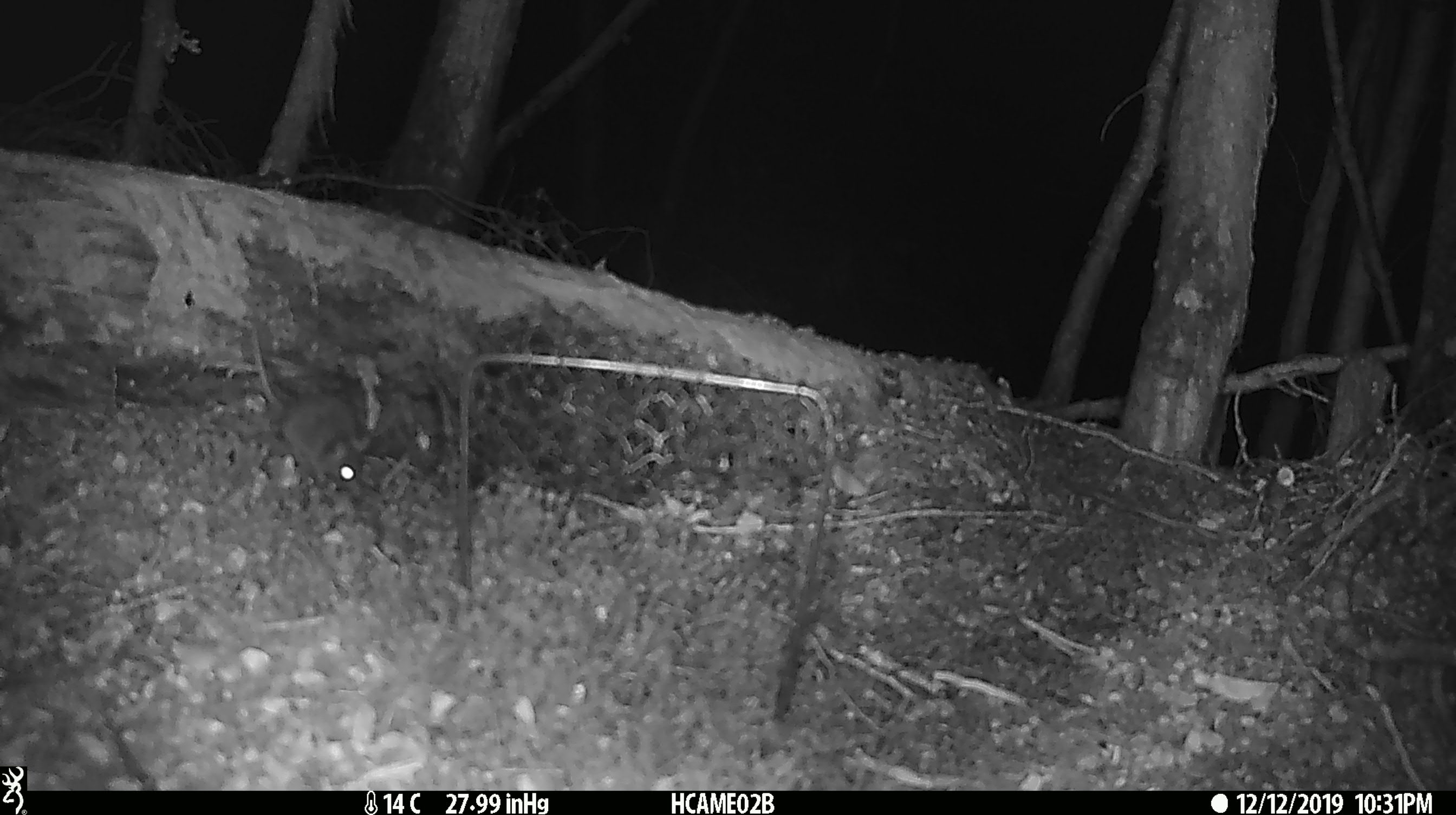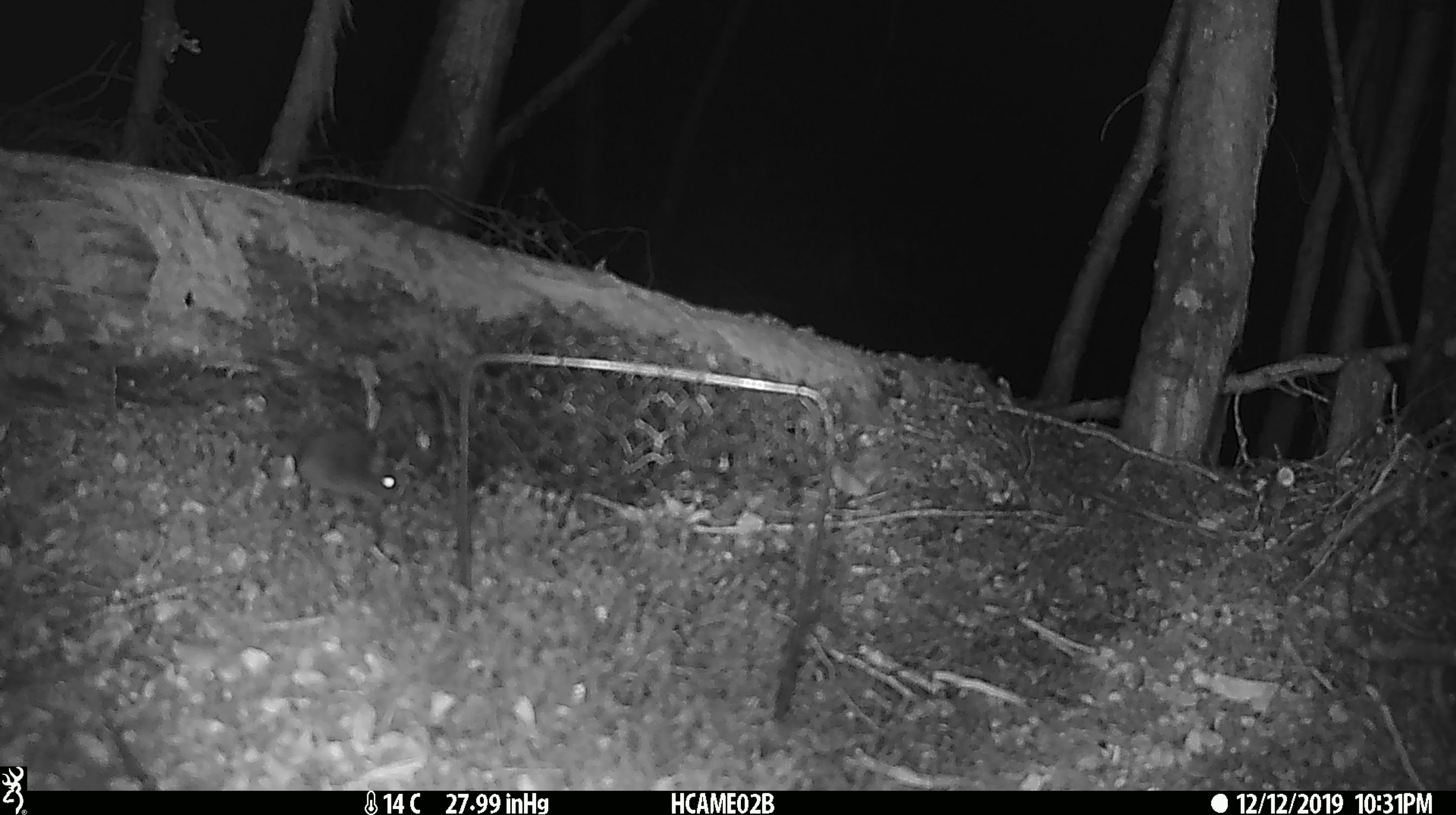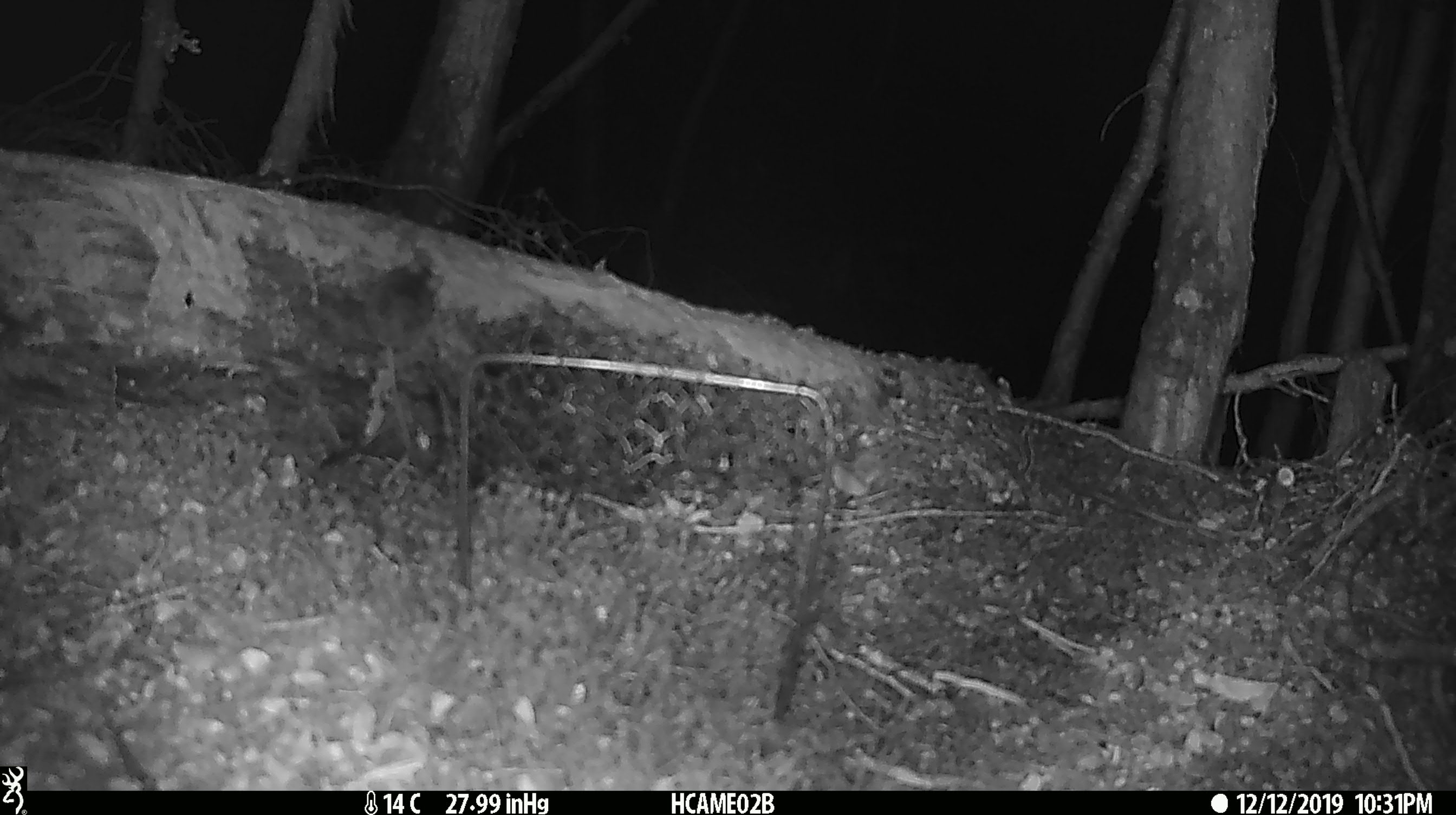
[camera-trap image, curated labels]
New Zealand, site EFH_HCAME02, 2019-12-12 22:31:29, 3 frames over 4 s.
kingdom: Animalia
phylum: Chordata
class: Mammalia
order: Rodentia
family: Muridae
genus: Mus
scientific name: Mus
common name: mouse